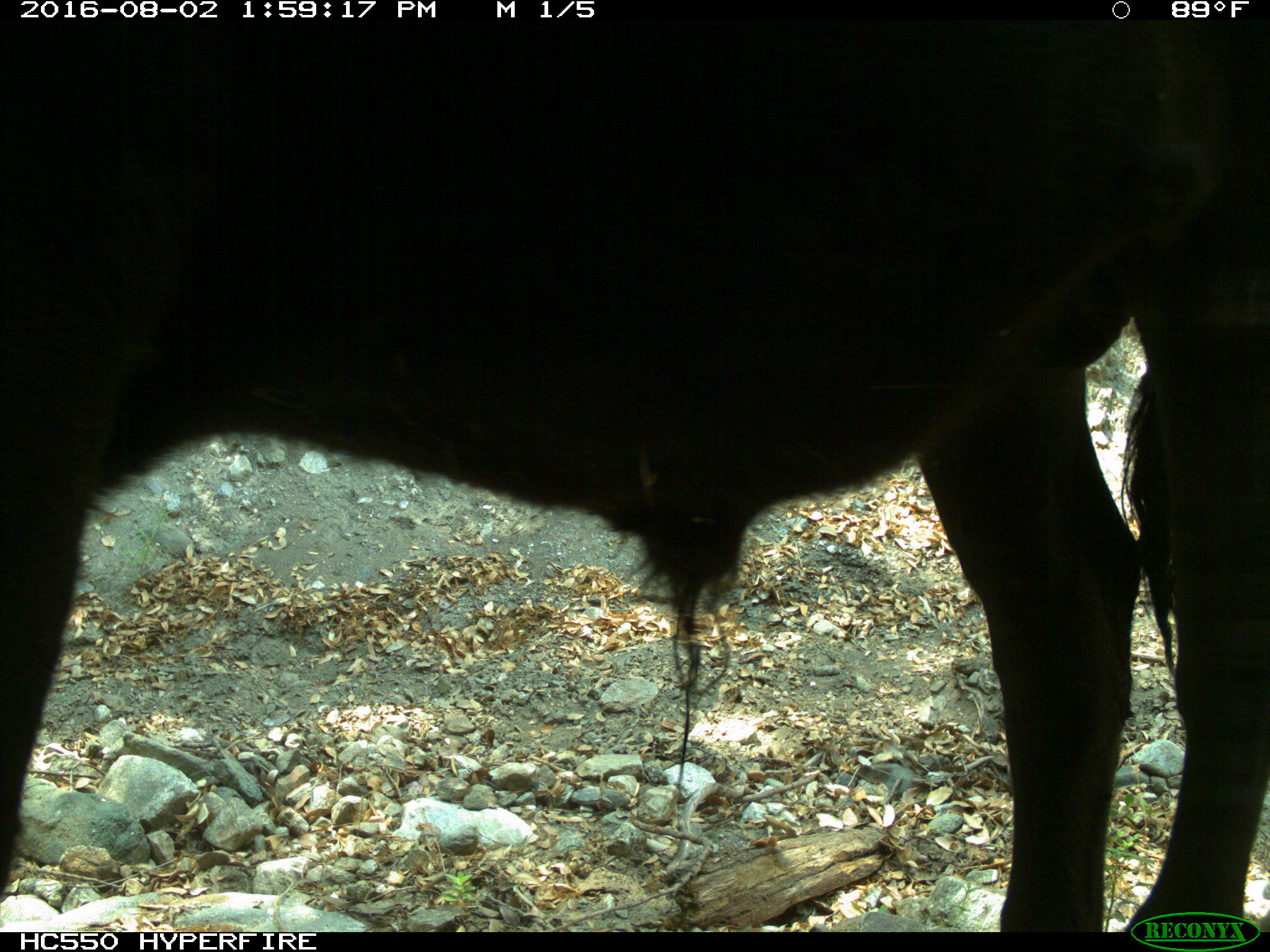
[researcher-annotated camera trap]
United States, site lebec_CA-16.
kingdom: Animalia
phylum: Chordata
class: Mammalia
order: Artiodactyla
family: Bovidae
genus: Bos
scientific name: Bos taurus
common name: domestic cow